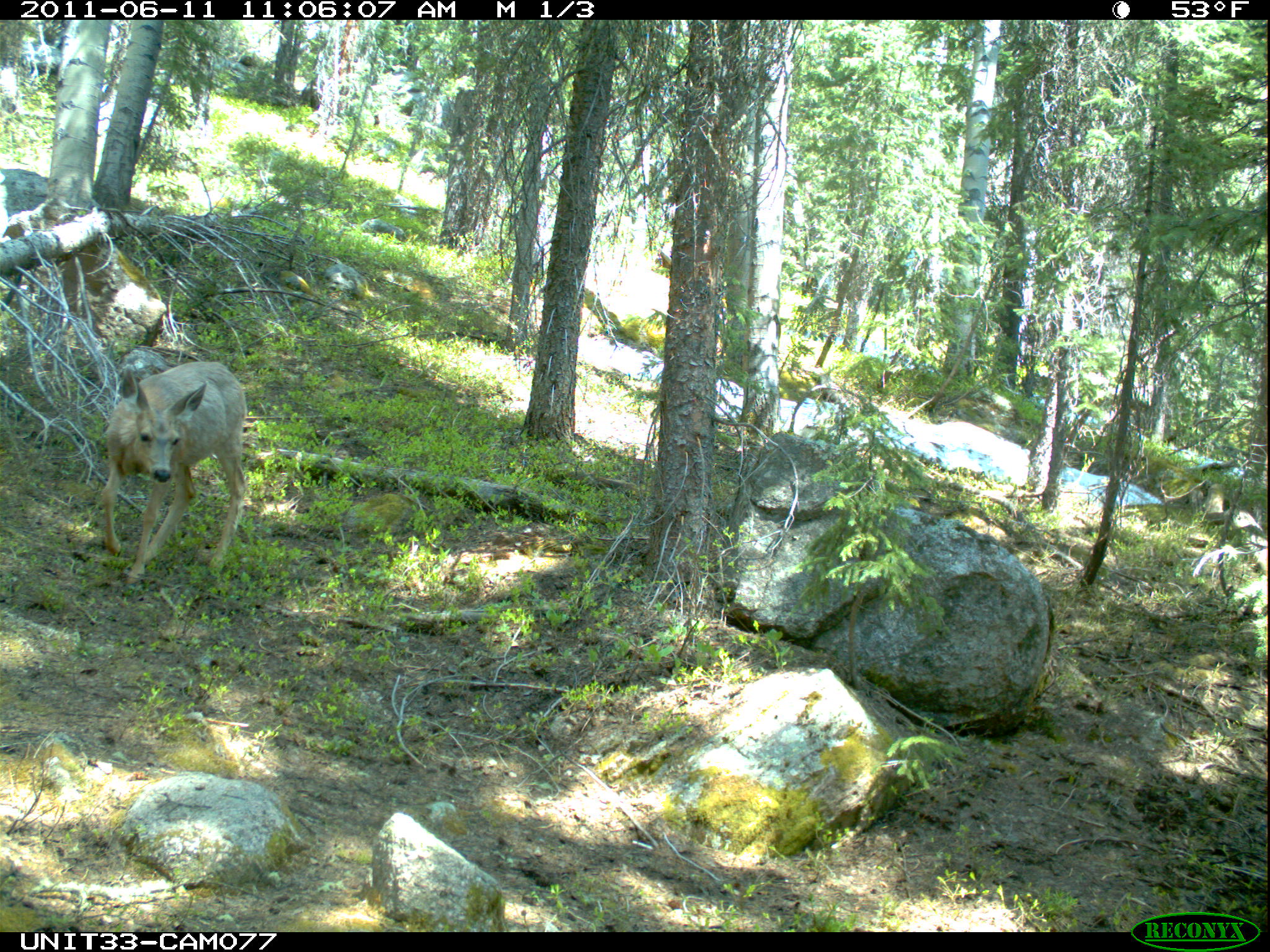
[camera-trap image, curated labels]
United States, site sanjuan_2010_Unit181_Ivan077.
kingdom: Animalia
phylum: Chordata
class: Mammalia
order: Artiodactyla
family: Cervidae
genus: Odocoileus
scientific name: Odocoileus hemionus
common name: mule deer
Odocoileus hemionus (mule deer).